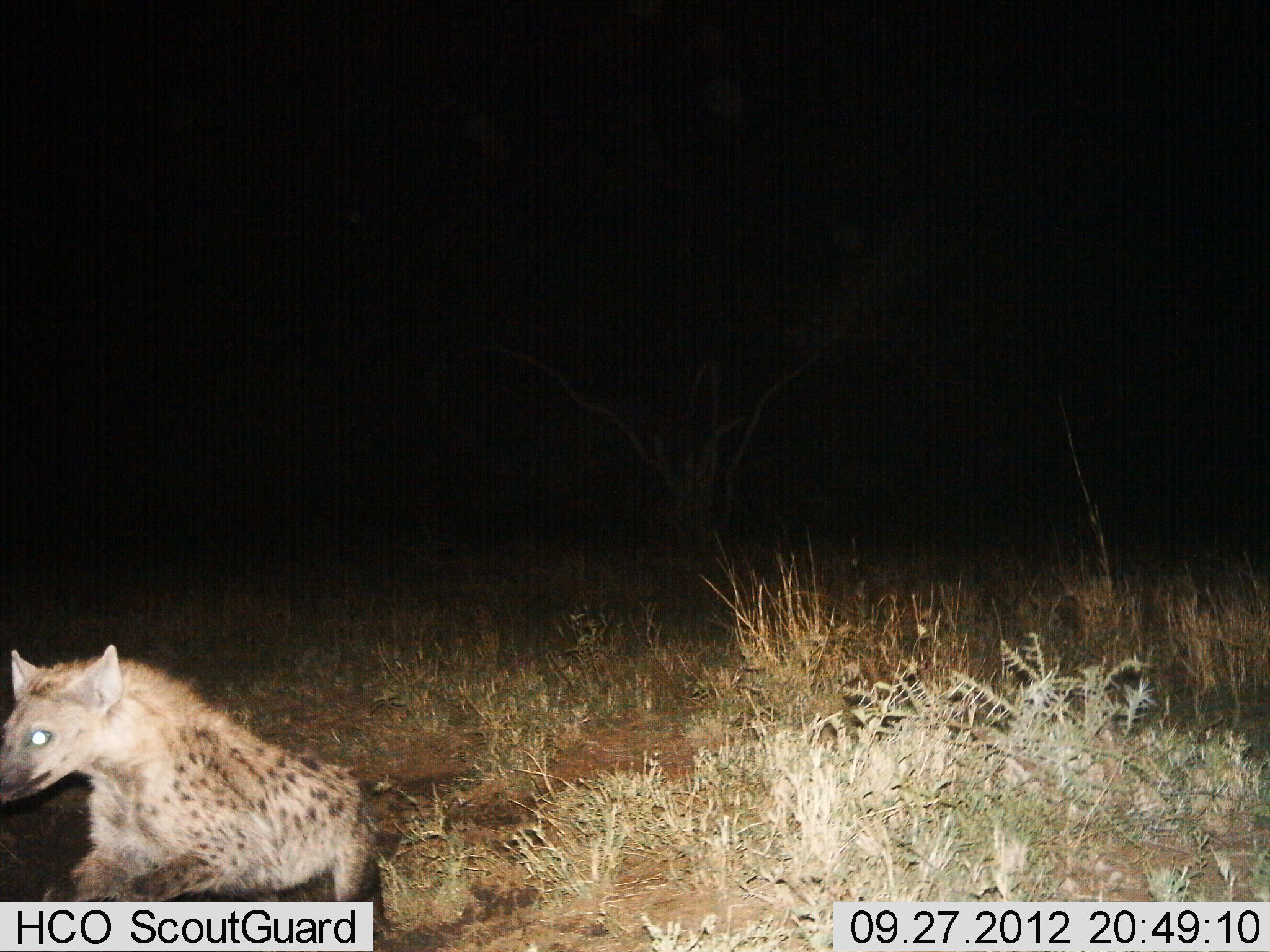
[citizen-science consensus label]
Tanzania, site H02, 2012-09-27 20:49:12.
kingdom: Animalia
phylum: Chordata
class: Mammalia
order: Carnivora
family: Hyaenidae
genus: Crocuta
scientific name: Crocuta crocuta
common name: spotted hyena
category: hyenaspotted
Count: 1.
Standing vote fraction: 20%.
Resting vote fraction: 0%.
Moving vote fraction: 80%.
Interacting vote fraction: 0%.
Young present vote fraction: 0%.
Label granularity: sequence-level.